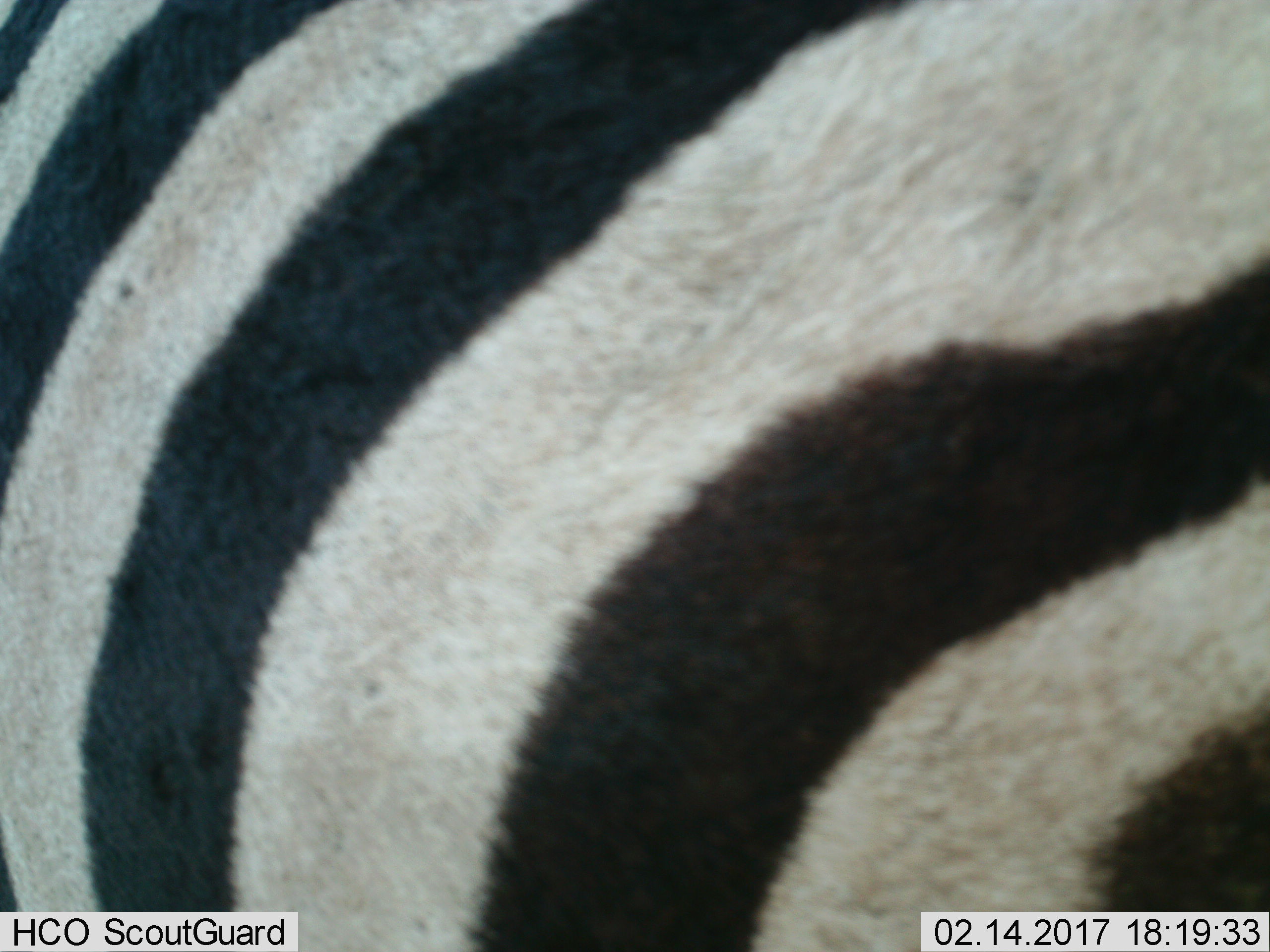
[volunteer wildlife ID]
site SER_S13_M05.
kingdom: Animalia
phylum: Chordata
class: Mammalia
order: Perissodactyla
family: Equidae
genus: Equus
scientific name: Equus quagga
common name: plains zebra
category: zebraplains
Zebraplains (plains zebra) (Equus quagga), count 1. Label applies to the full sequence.